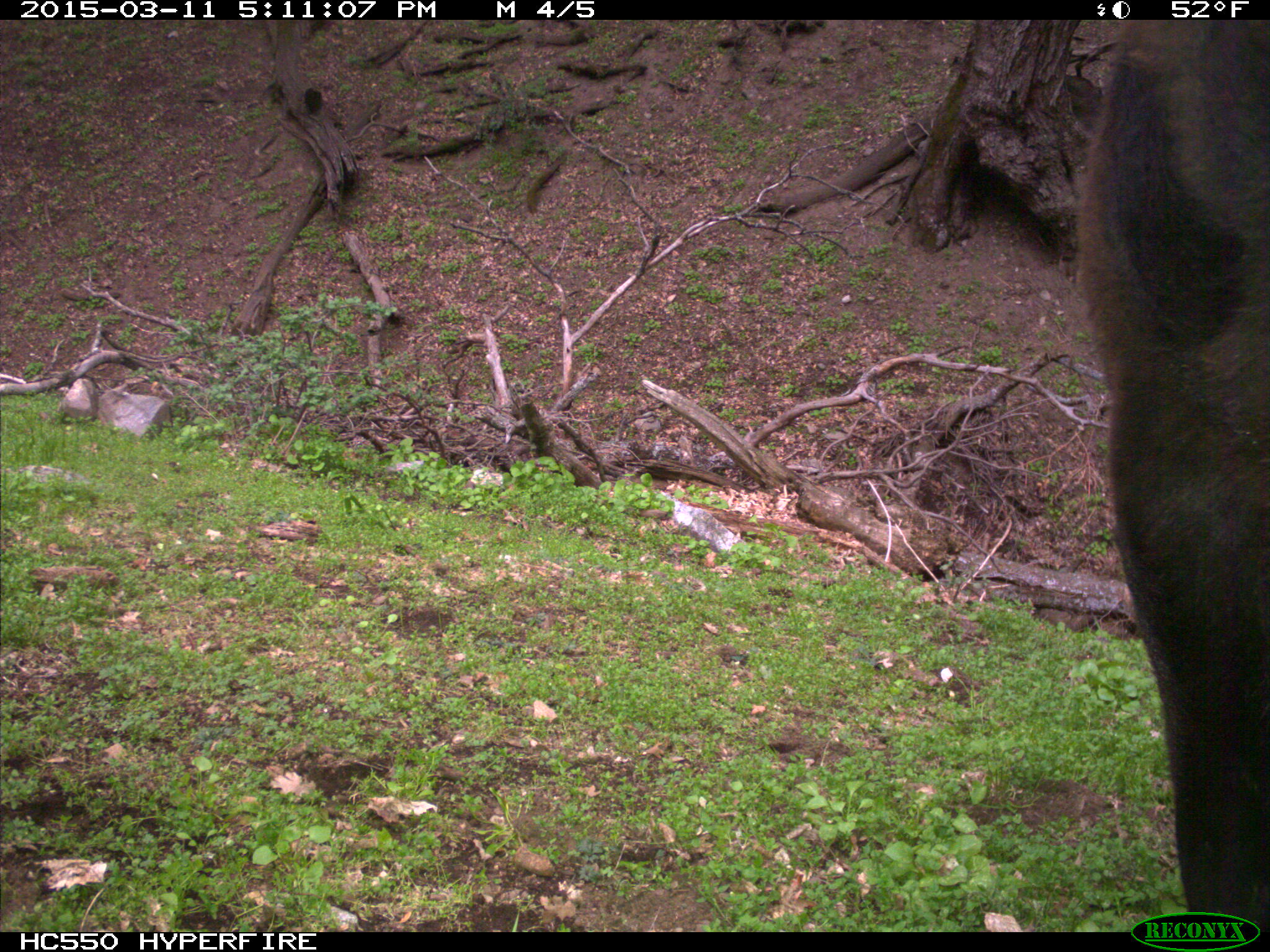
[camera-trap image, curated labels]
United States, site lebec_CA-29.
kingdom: Animalia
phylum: Chordata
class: Mammalia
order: Artiodactyla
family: Bovidae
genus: Bos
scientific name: Bos taurus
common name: domestic cow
Bos taurus (domestic cow).